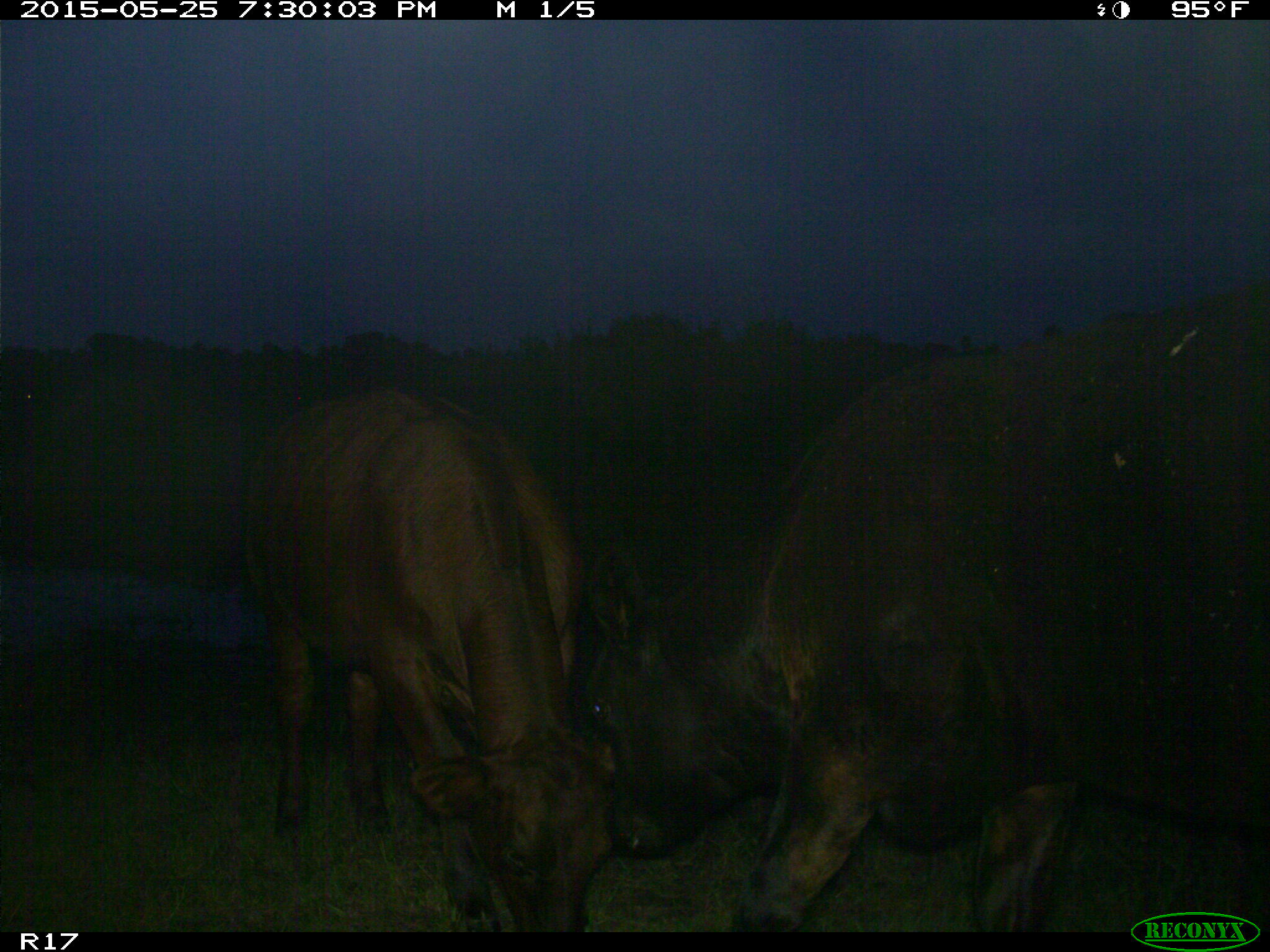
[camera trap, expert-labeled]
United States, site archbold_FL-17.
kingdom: Animalia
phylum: Chordata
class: Mammalia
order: Artiodactyla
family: Bovidae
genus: Bos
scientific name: Bos taurus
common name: domestic cow